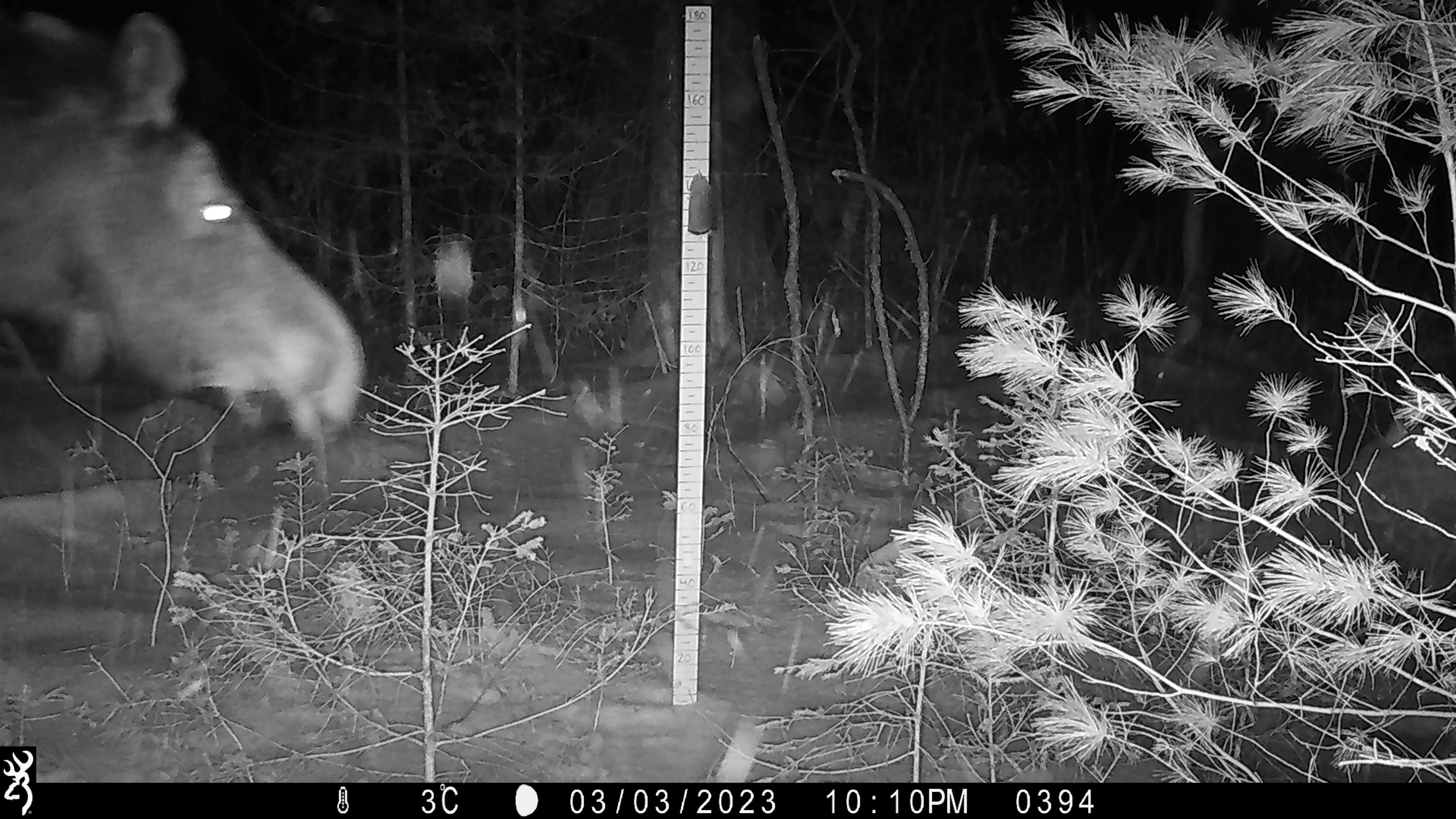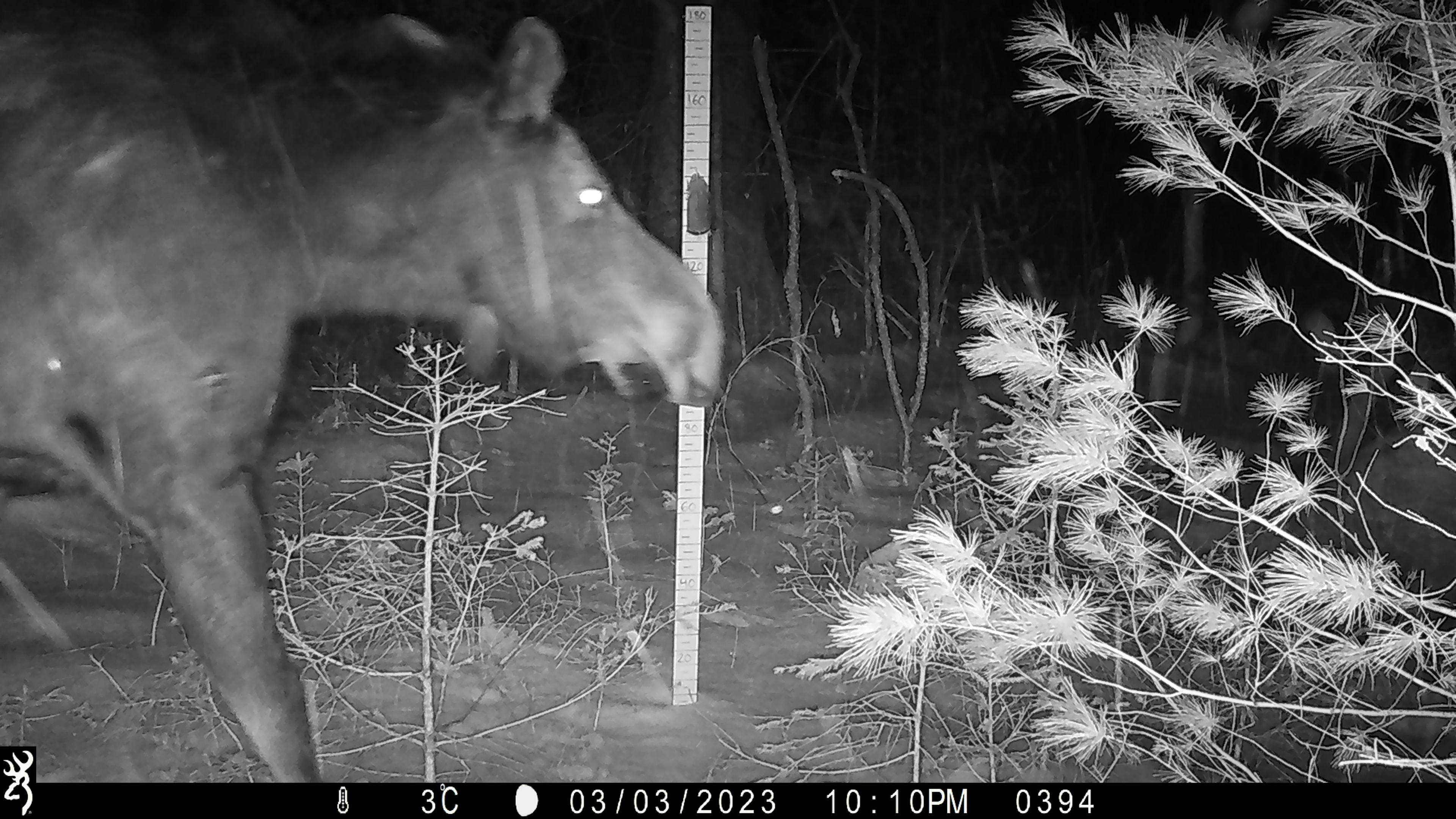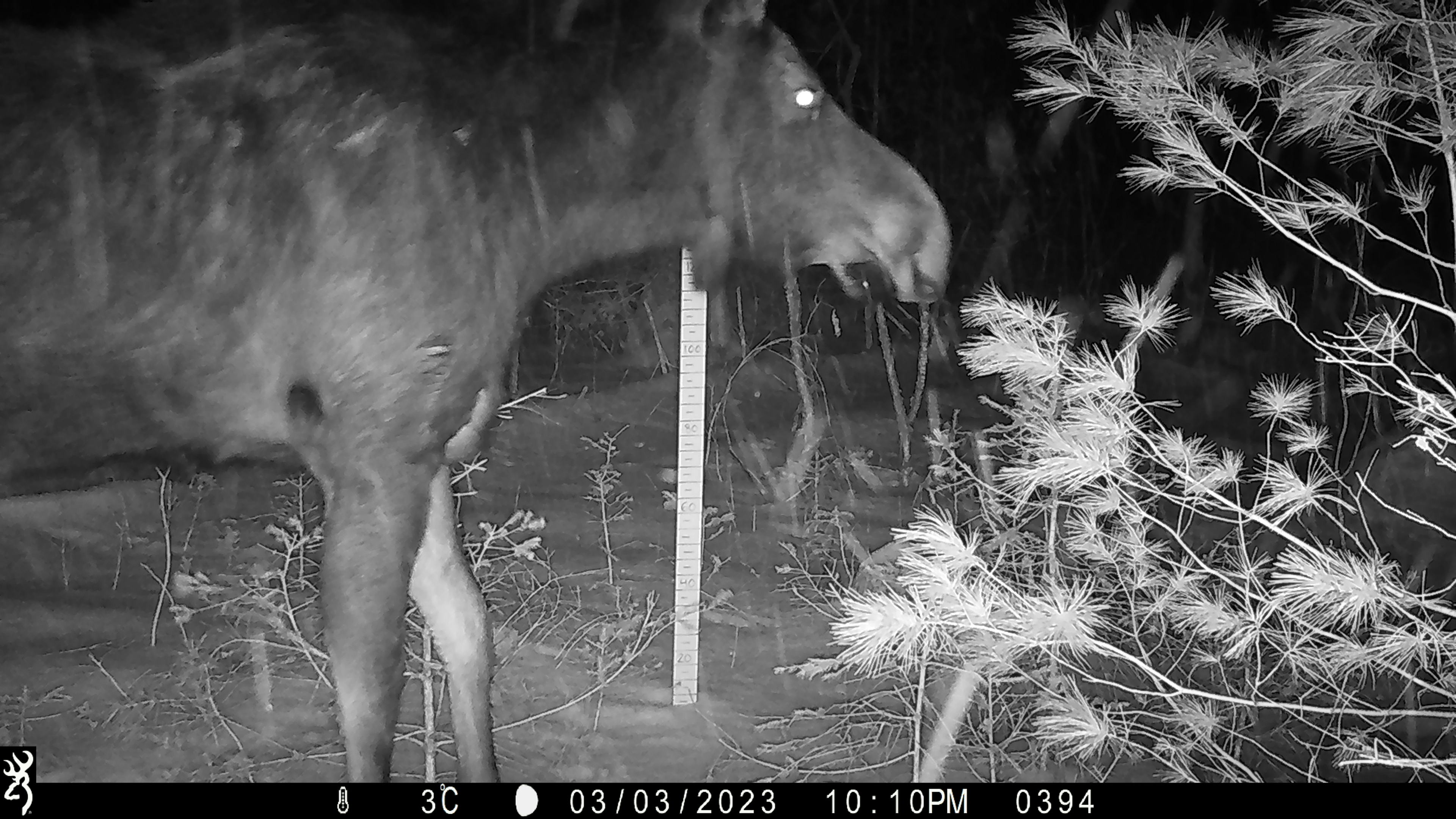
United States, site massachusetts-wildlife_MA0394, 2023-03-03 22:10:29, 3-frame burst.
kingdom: Animalia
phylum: Chordata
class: Mammalia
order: Artiodactyla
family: Cervidae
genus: Alces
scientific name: Alces alces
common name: moose